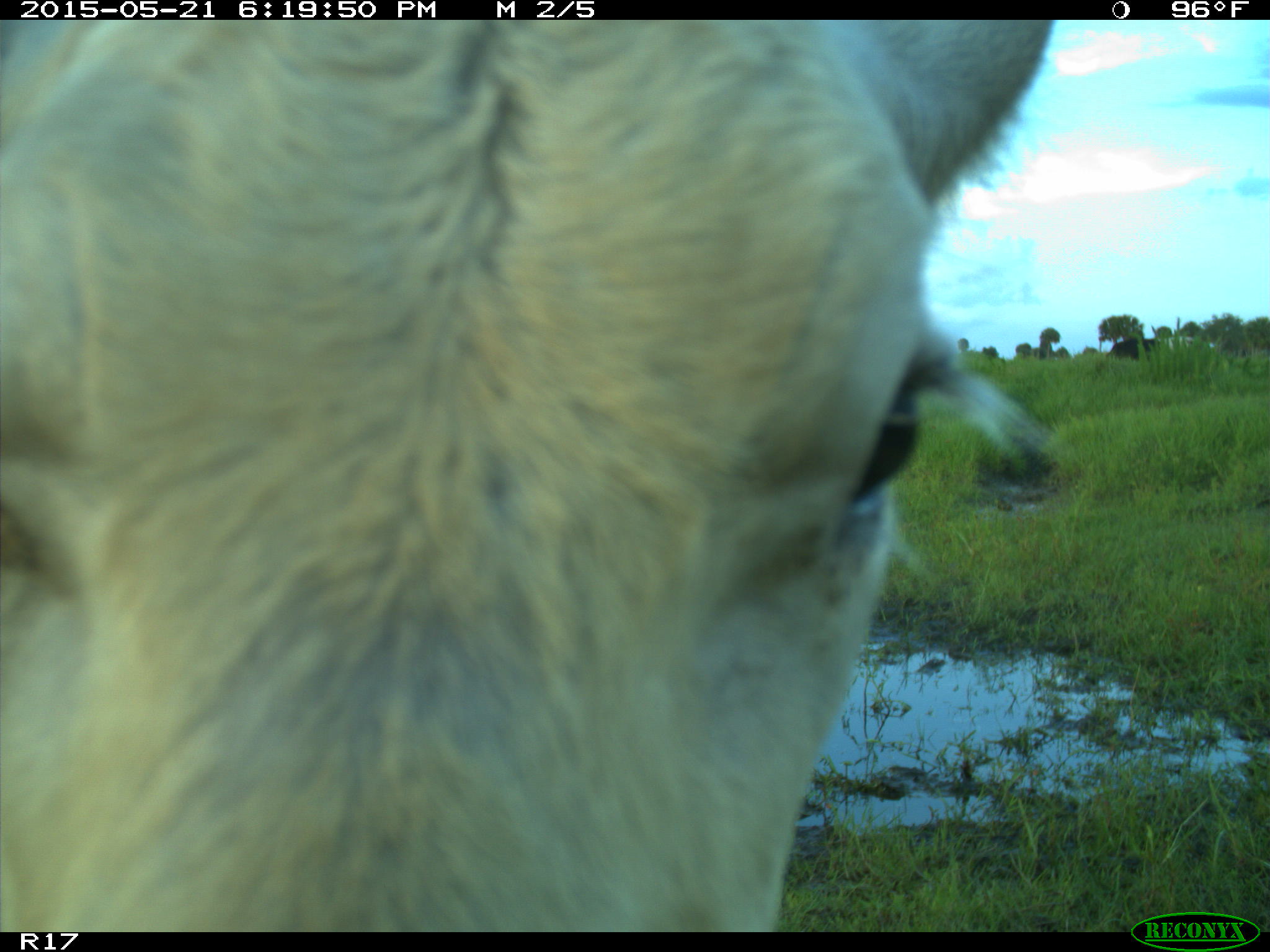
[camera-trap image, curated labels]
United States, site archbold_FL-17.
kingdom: Animalia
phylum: Chordata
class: Mammalia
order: Artiodactyla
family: Bovidae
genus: Bos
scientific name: Bos taurus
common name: domestic cow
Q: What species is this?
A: Bos taurus (domestic cow).